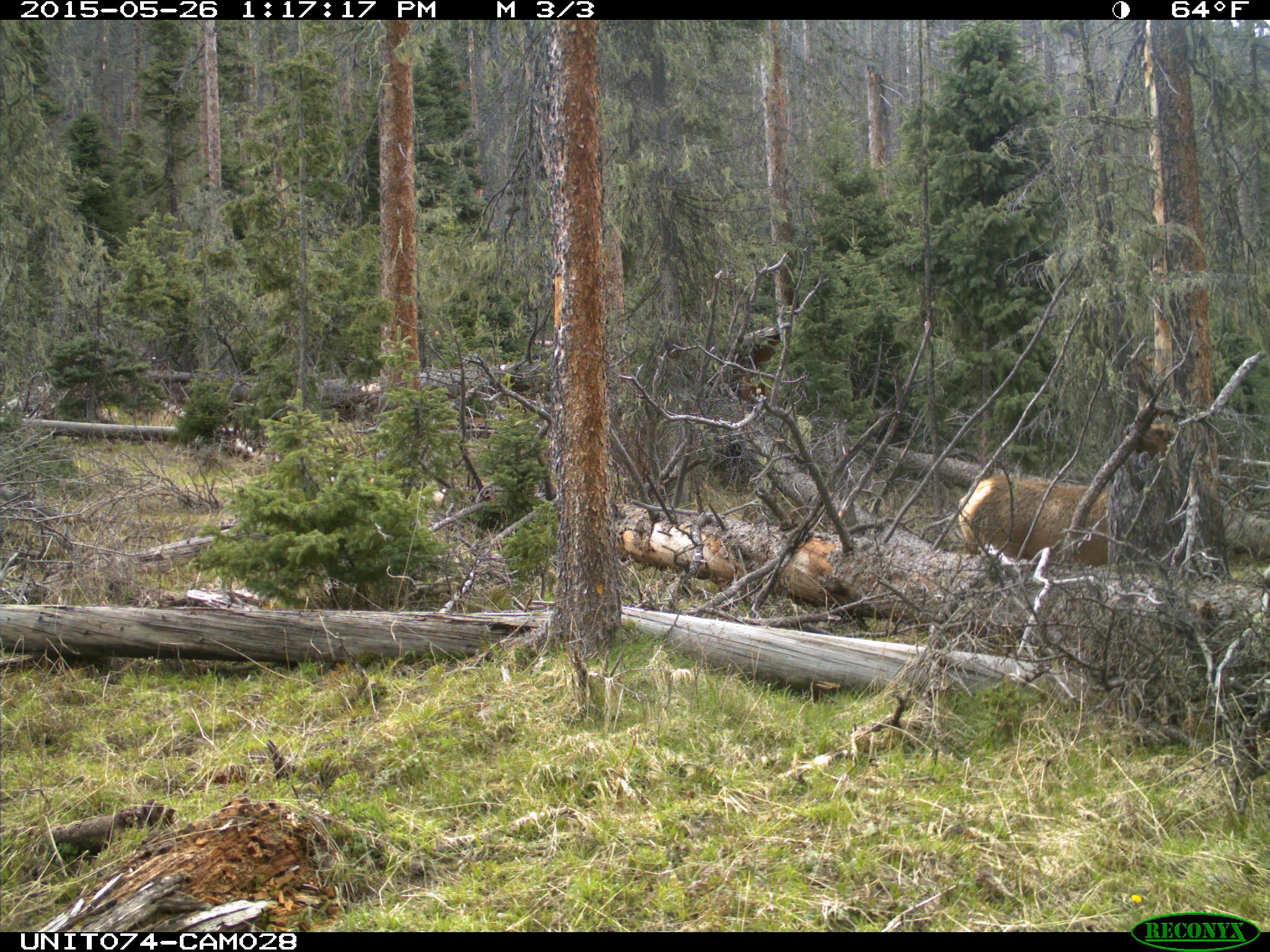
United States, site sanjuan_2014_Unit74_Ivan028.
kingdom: Animalia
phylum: Chordata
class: Mammalia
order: Artiodactyla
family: Cervidae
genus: Cervus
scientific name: Cervus elaphus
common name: red deer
Cervus elaphus (red deer).